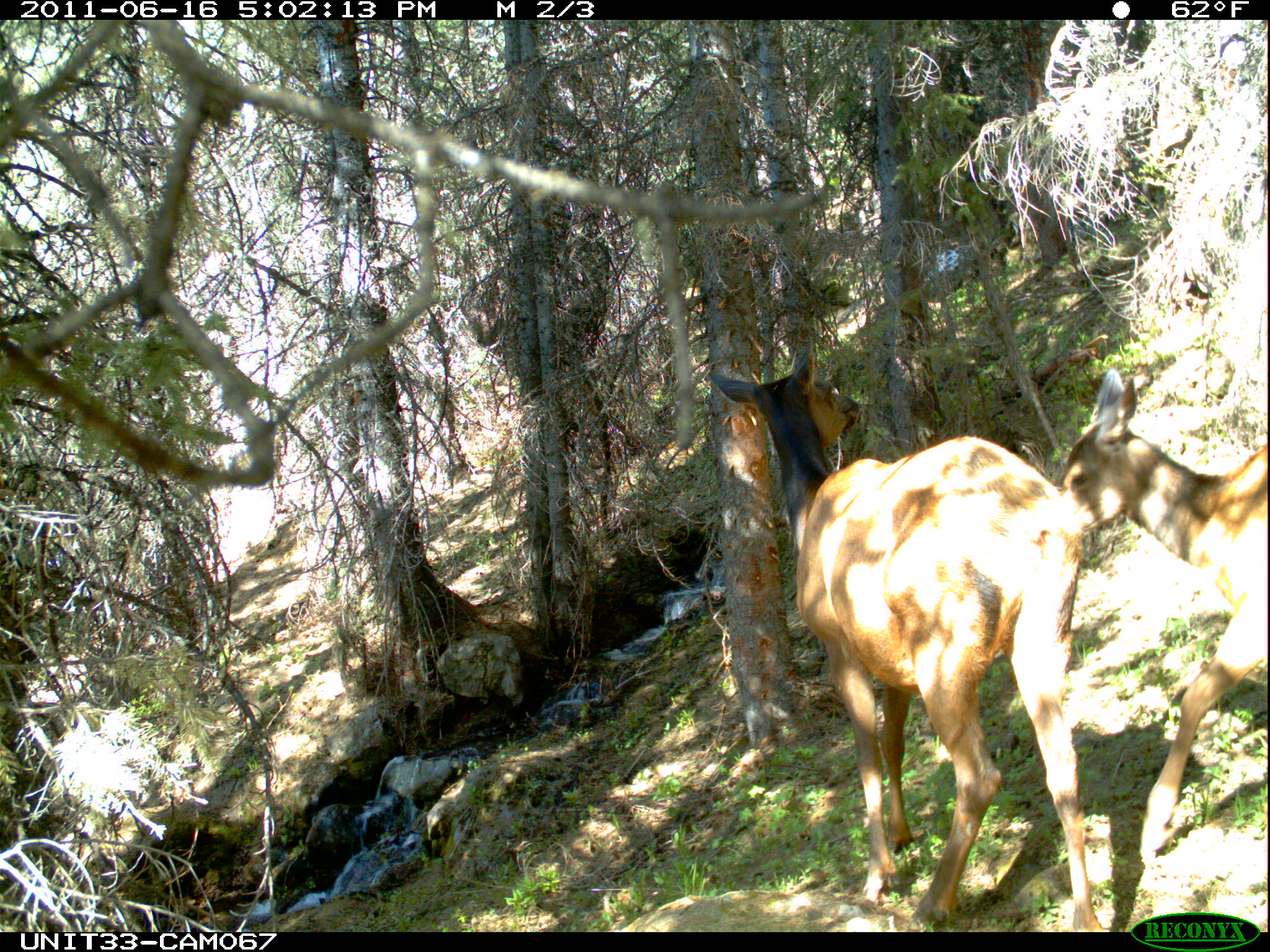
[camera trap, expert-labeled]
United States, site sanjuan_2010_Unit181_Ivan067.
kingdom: Animalia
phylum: Chordata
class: Mammalia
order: Artiodactyla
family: Cervidae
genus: Cervus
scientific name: Cervus elaphus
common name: red deer